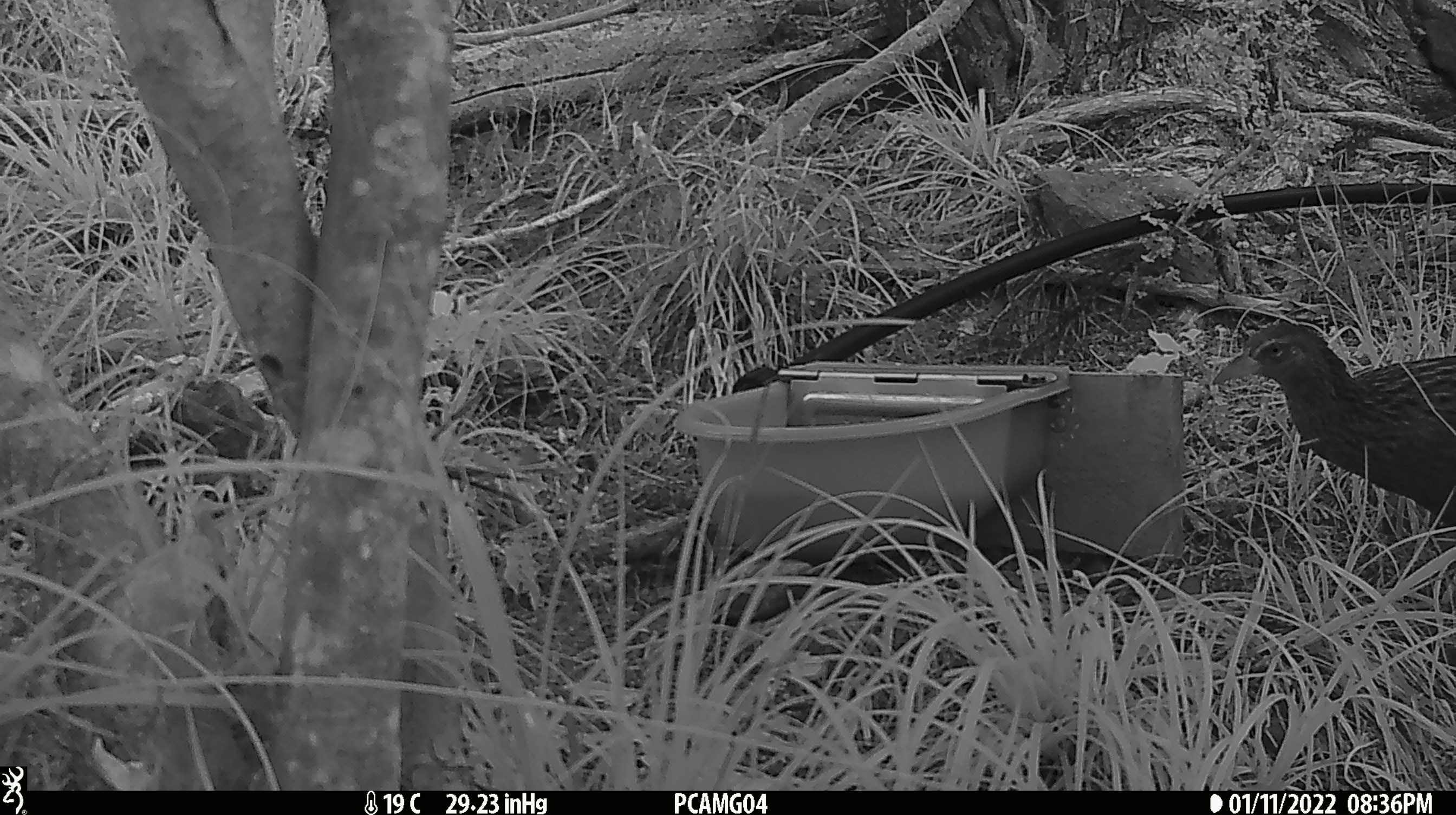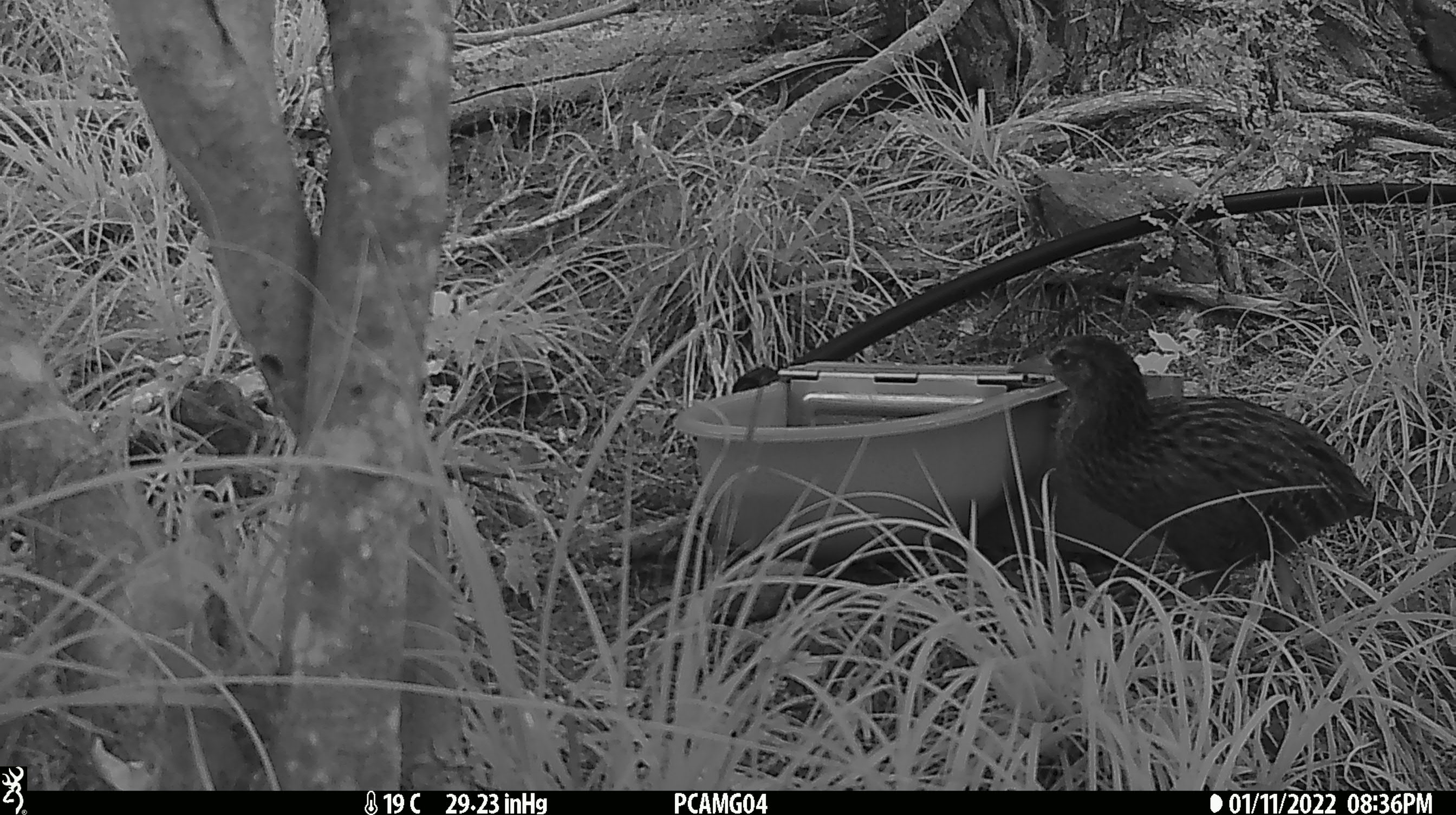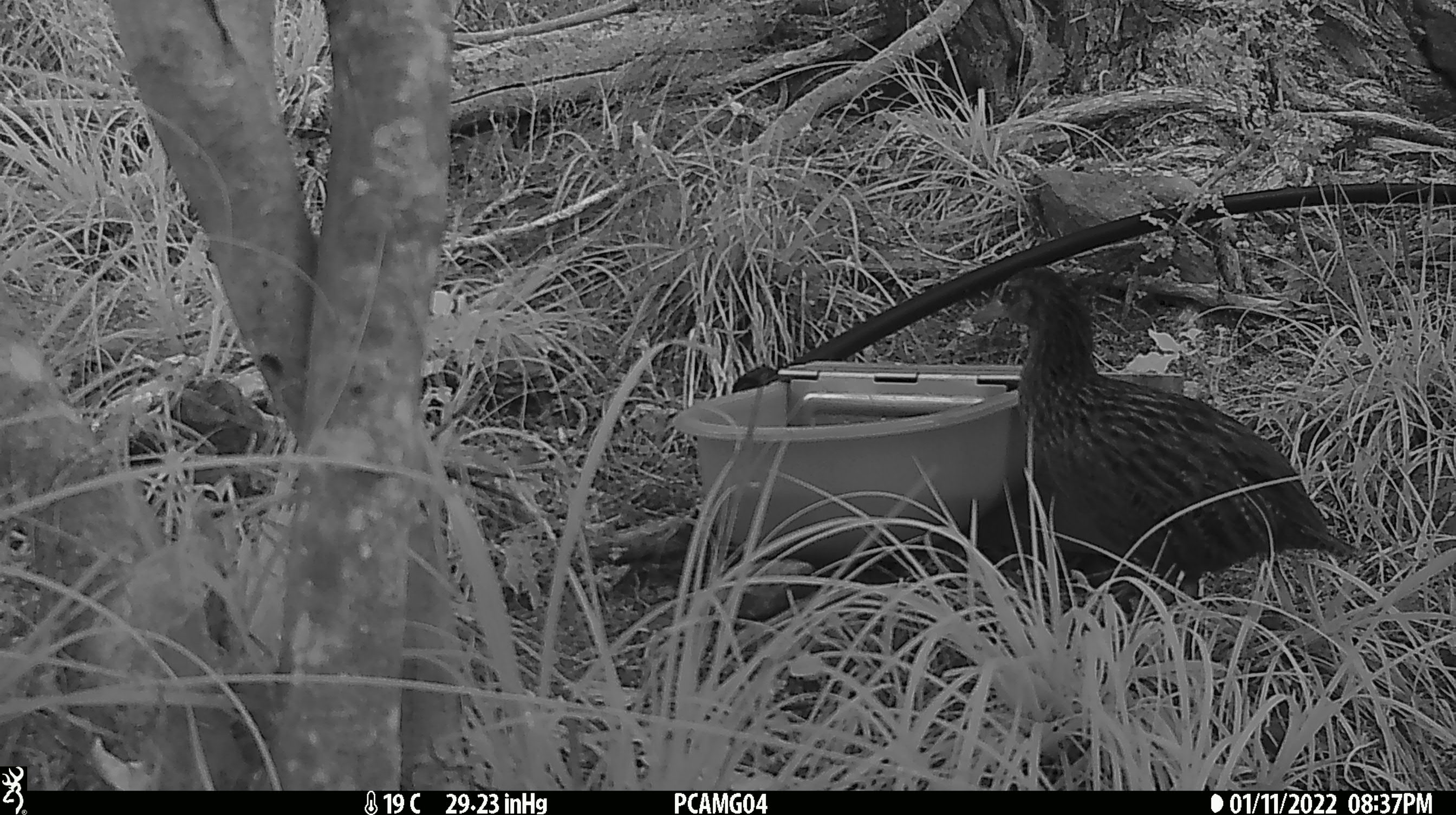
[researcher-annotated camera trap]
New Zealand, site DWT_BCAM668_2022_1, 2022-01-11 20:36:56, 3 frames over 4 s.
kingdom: Animalia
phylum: Chordata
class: Aves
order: Gruiformes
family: Rallidae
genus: Gallirallus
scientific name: Gallirallus australis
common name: weka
Weka (Gallirallus australis).